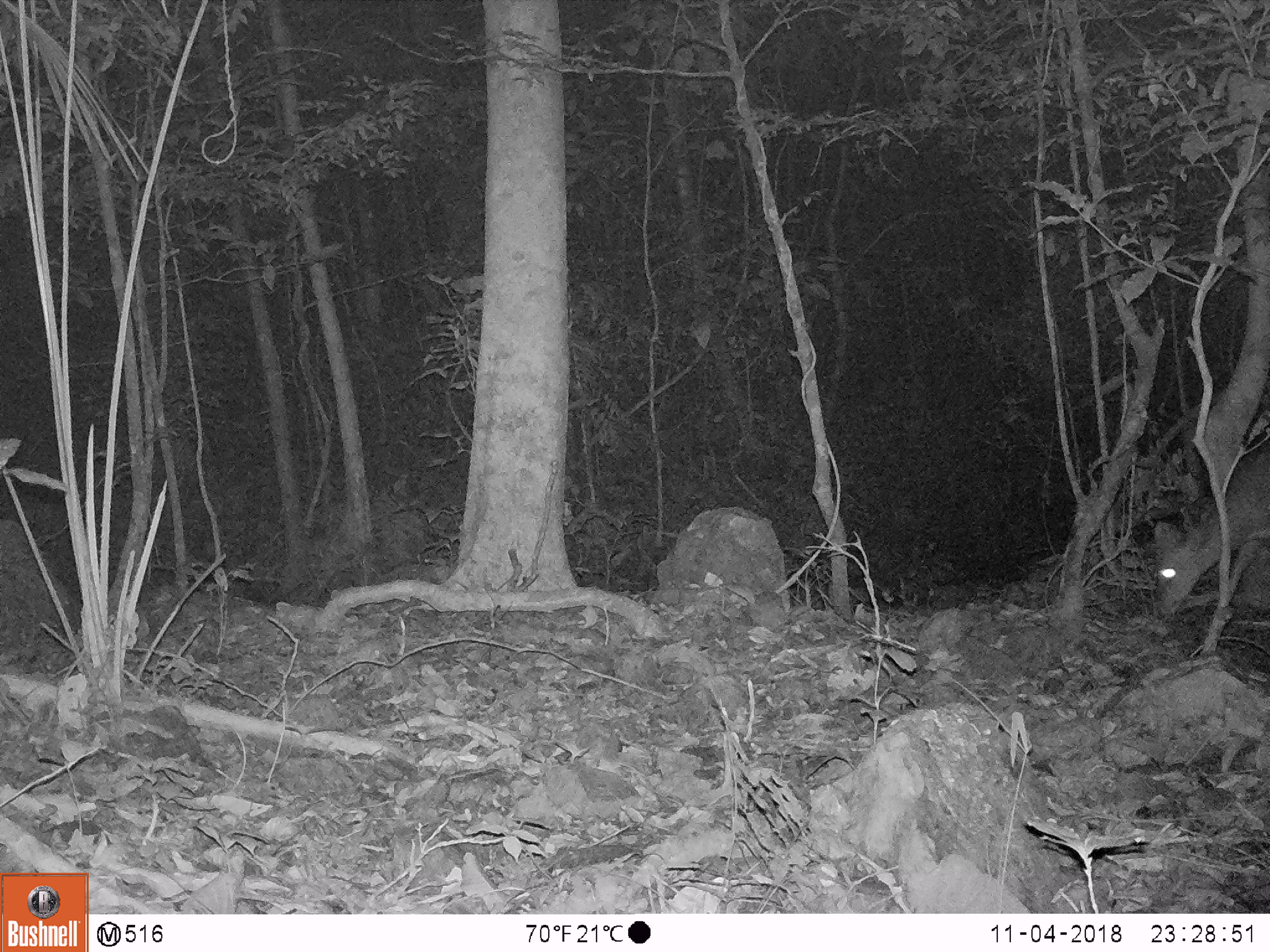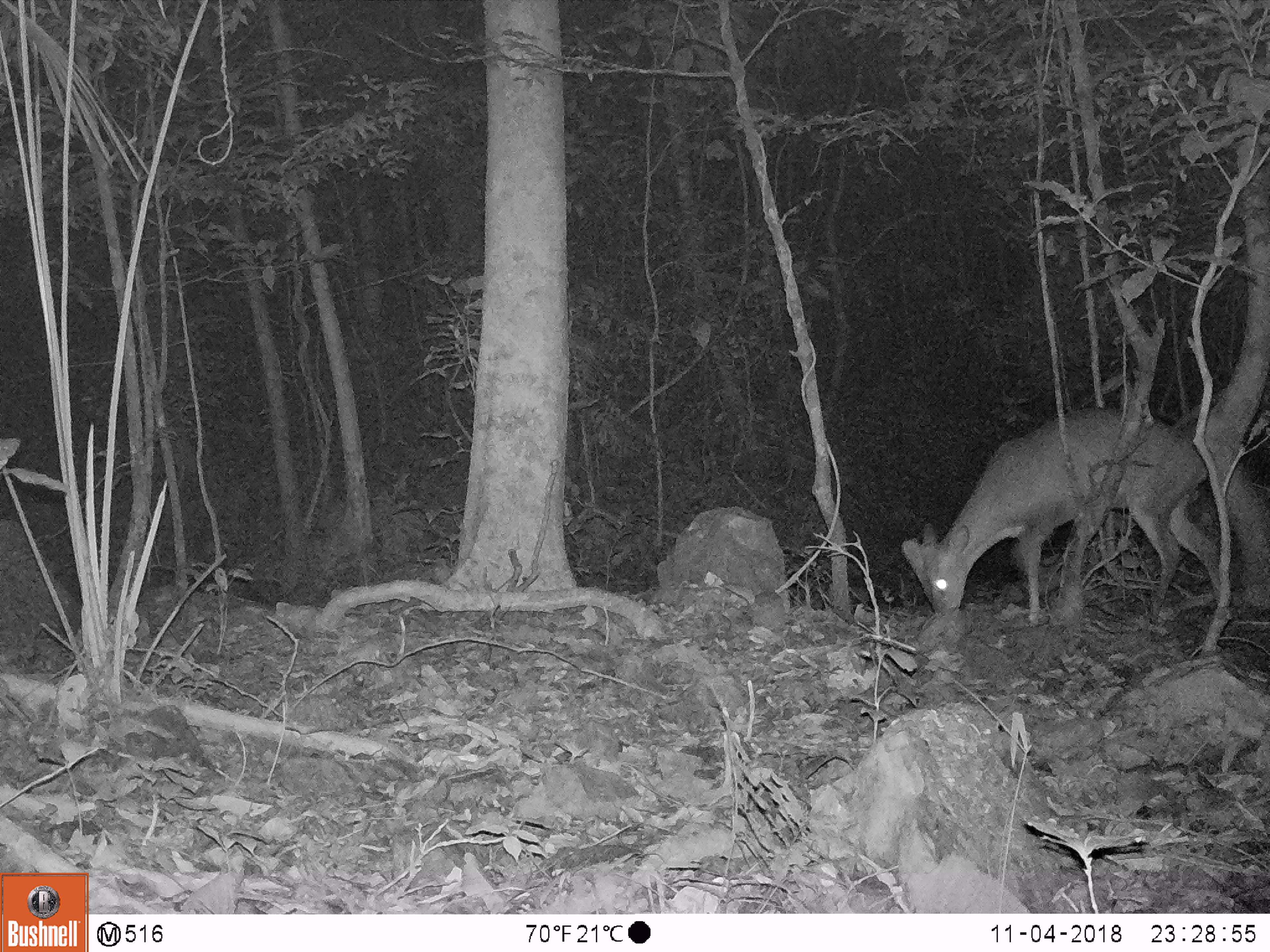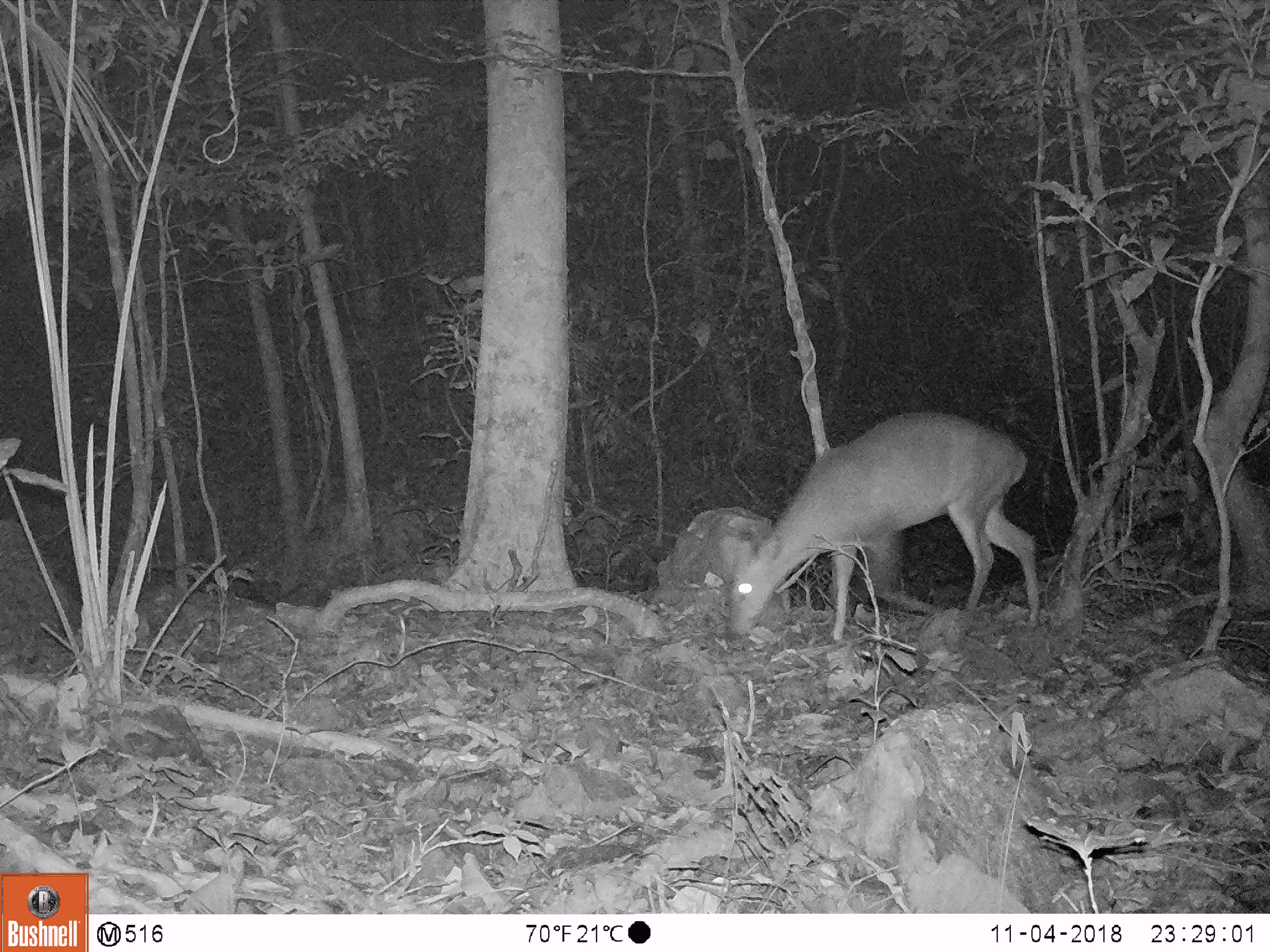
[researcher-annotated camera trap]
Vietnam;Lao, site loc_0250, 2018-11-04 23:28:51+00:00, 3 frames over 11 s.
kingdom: Animalia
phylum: Chordata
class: Mammalia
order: Artiodactyla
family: Cervidae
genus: Muntiacus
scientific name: Muntiacus vuquangensis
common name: large-antlered muntjac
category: large antlered muntjac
Large antlered muntjac (large-antlered muntjac) (Muntiacus vuquangensis). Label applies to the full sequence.